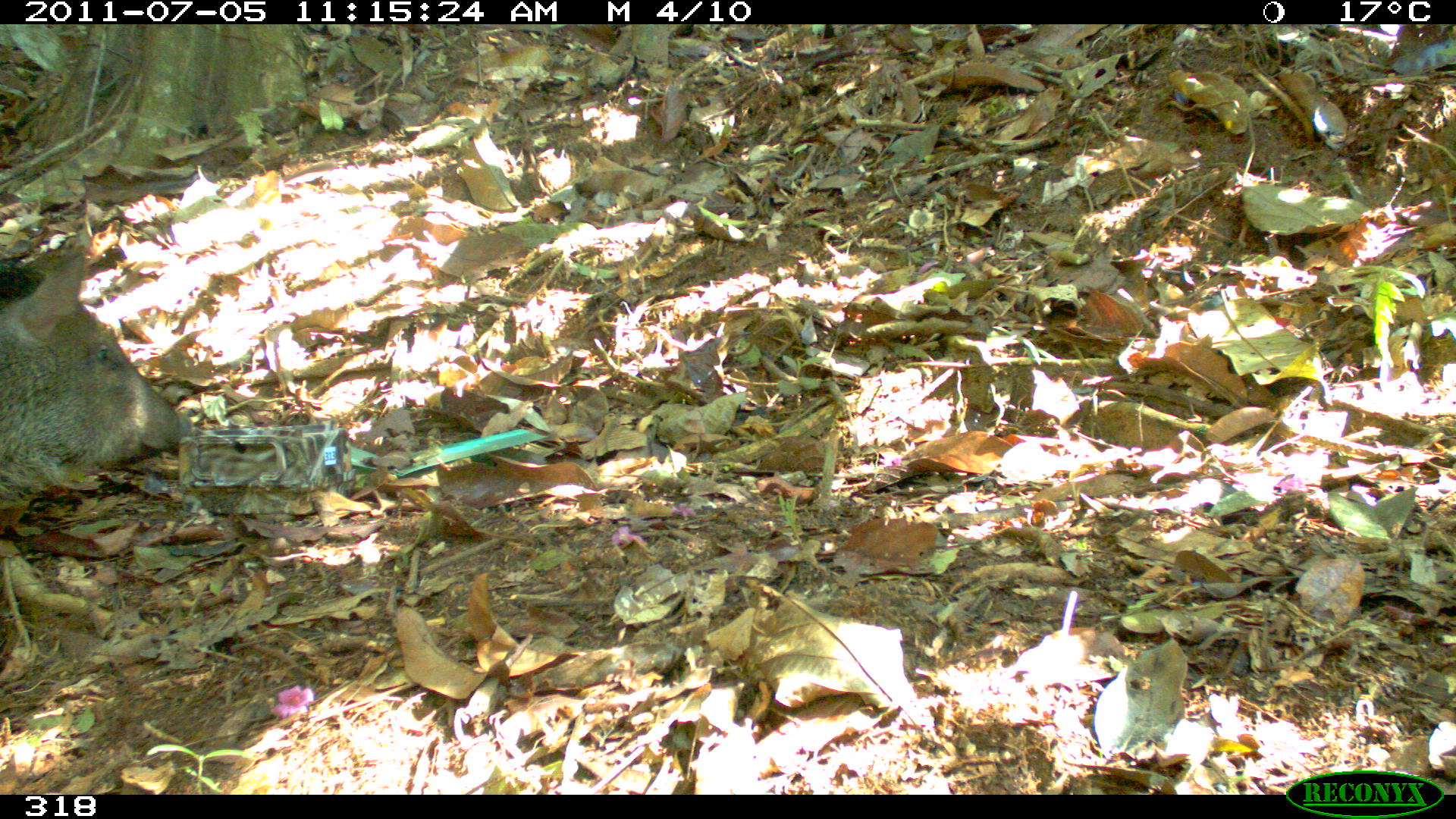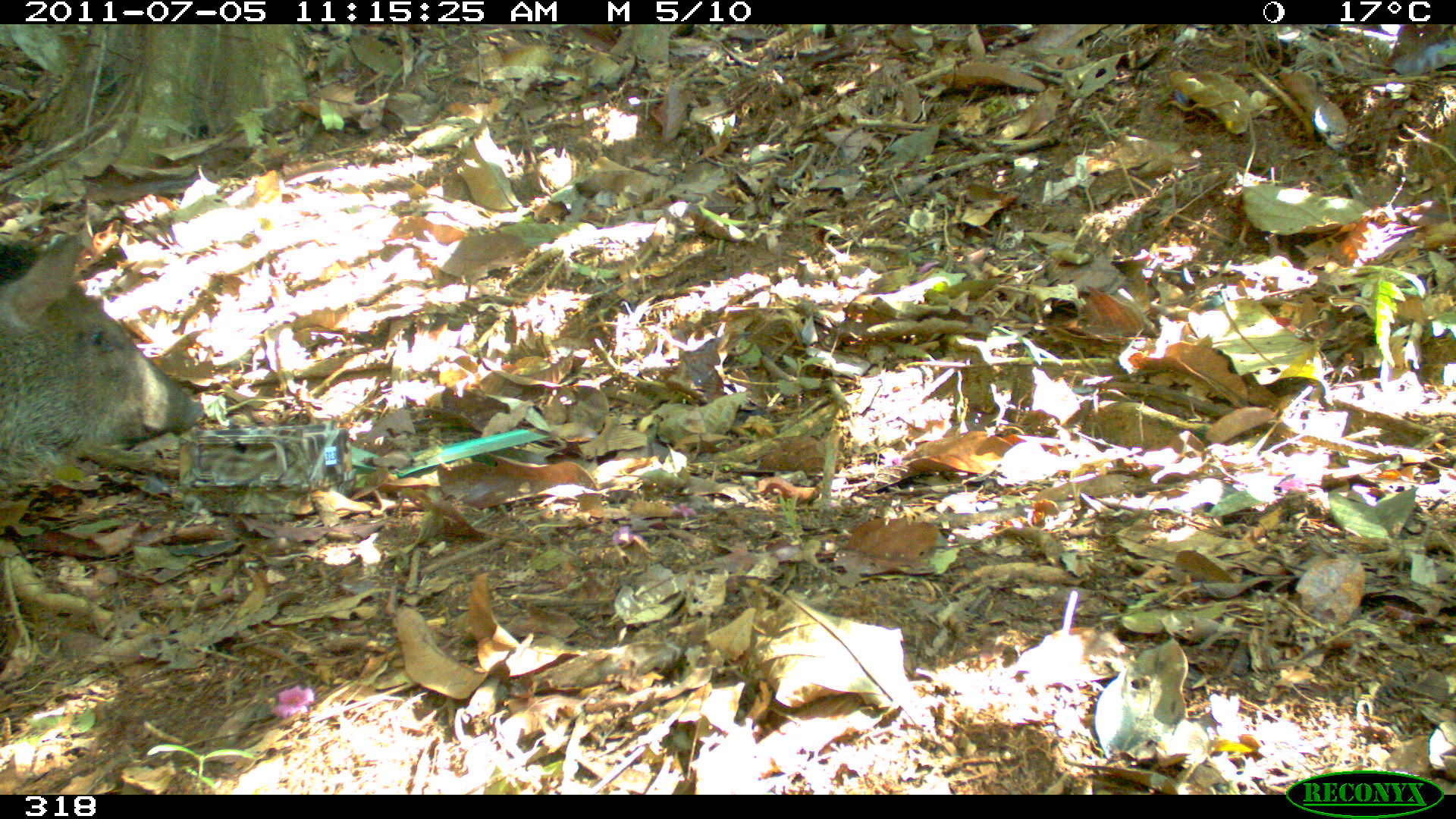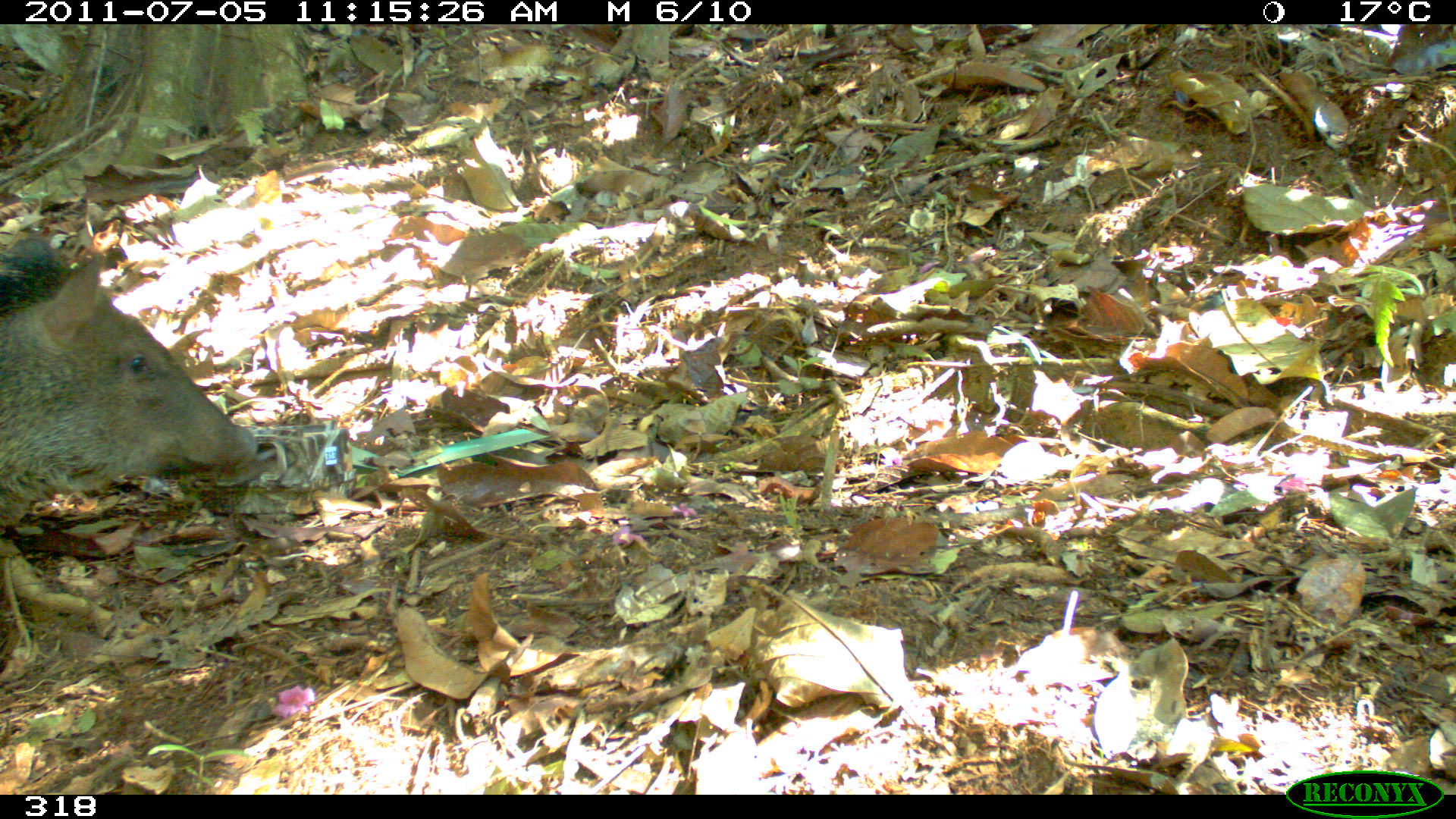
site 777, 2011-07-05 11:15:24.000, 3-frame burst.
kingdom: Animalia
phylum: Chordata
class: Mammalia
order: Artiodactyla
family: Tayassuidae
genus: Pecari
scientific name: Pecari tajacu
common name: collared peccary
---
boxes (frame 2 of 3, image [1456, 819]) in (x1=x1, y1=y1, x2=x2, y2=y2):
pecari tajacu: (x1=1, y1=222, x2=205, y2=503)